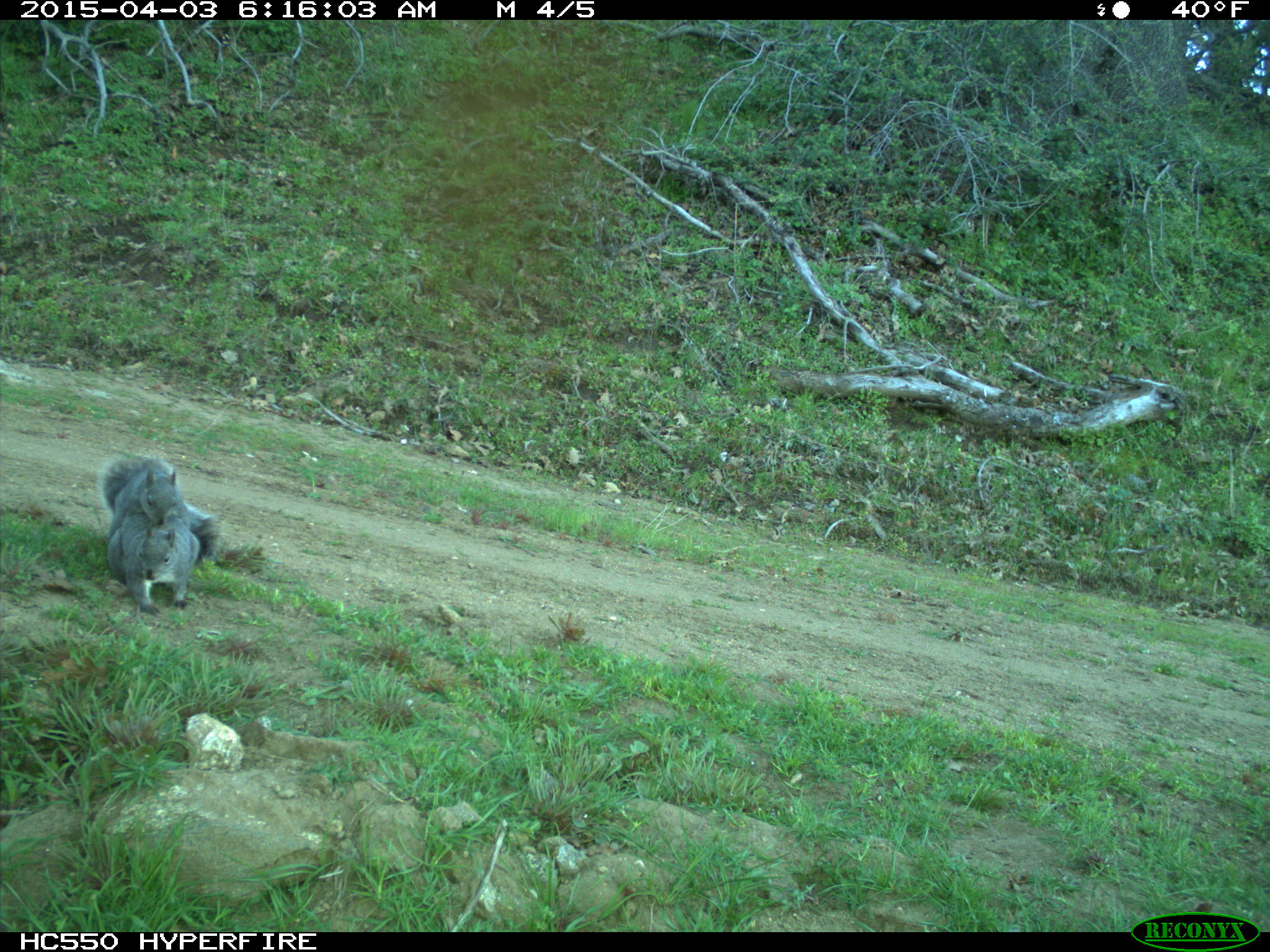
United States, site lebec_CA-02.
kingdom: Animalia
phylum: Chordata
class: Mammalia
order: Rodentia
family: Sciuridae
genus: Sciurus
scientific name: Sciurus carolinensis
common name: eastern gray squirrel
Sciurus carolinensis (eastern gray squirrel).